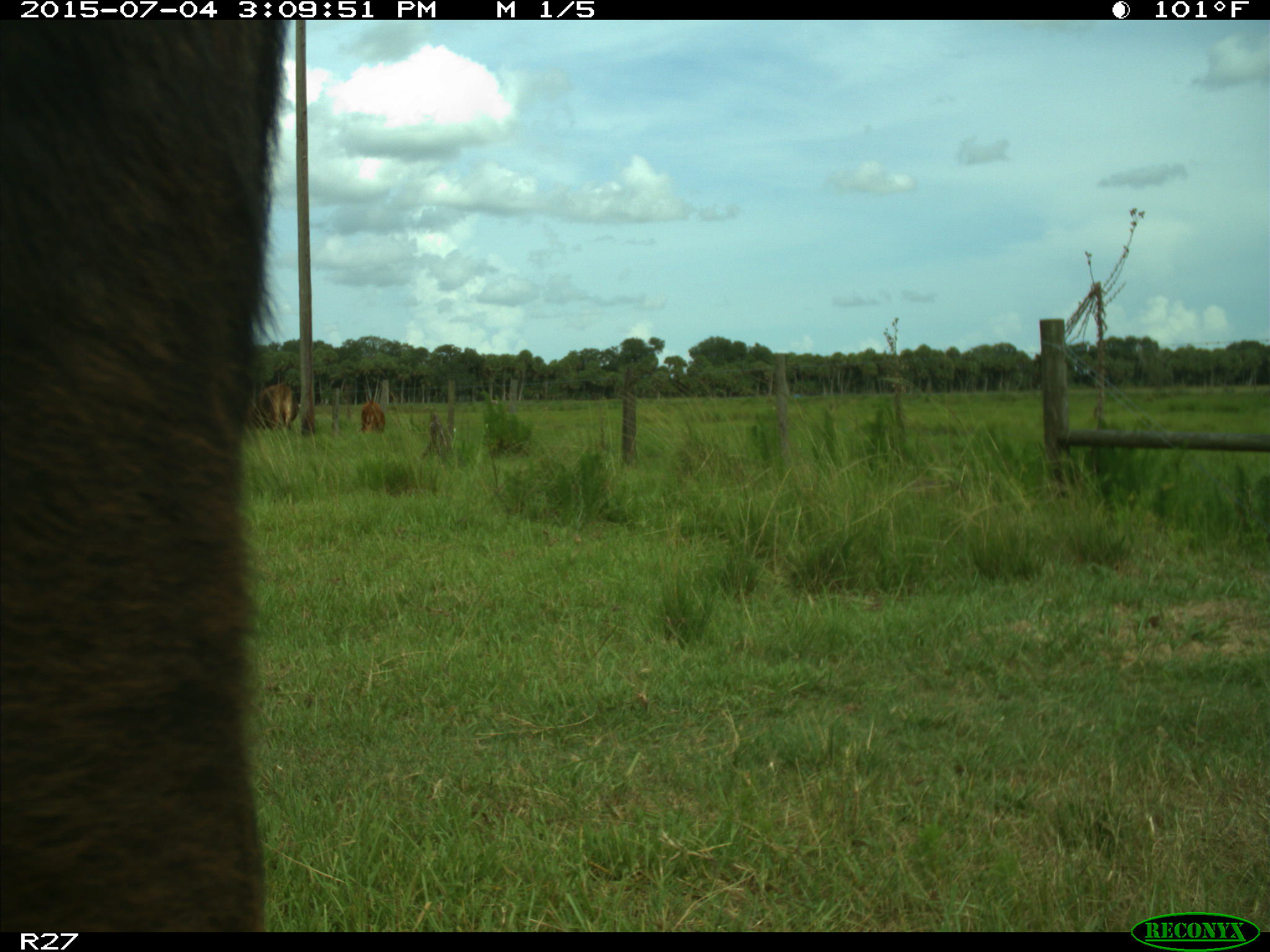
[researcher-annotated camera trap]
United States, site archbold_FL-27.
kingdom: Animalia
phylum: Chordata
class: Mammalia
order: Artiodactyla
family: Bovidae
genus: Bos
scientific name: Bos taurus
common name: domestic cow